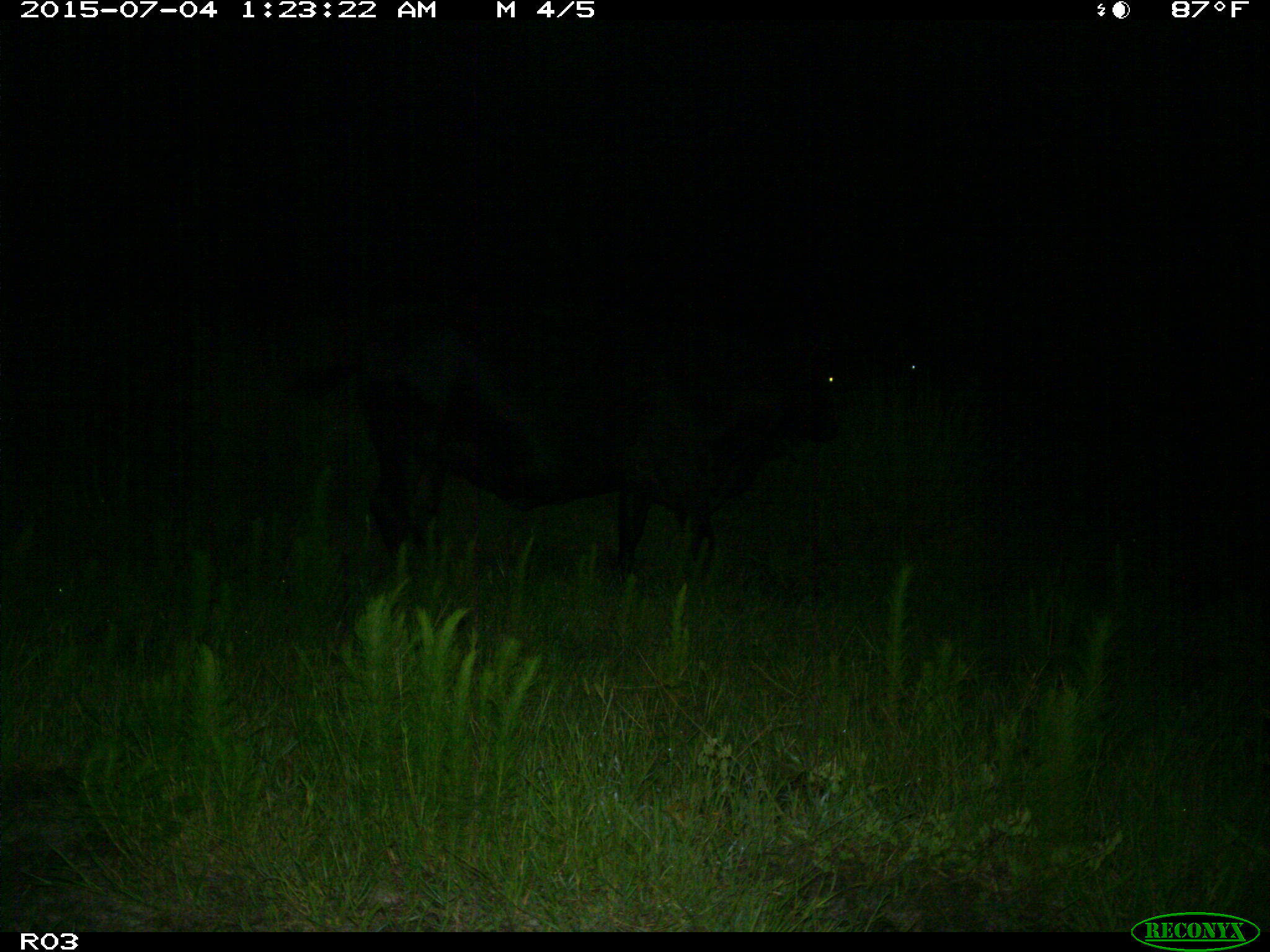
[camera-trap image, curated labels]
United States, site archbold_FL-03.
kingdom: Animalia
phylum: Chordata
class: Mammalia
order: Artiodactyla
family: Bovidae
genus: Bos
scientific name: Bos taurus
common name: domestic cow